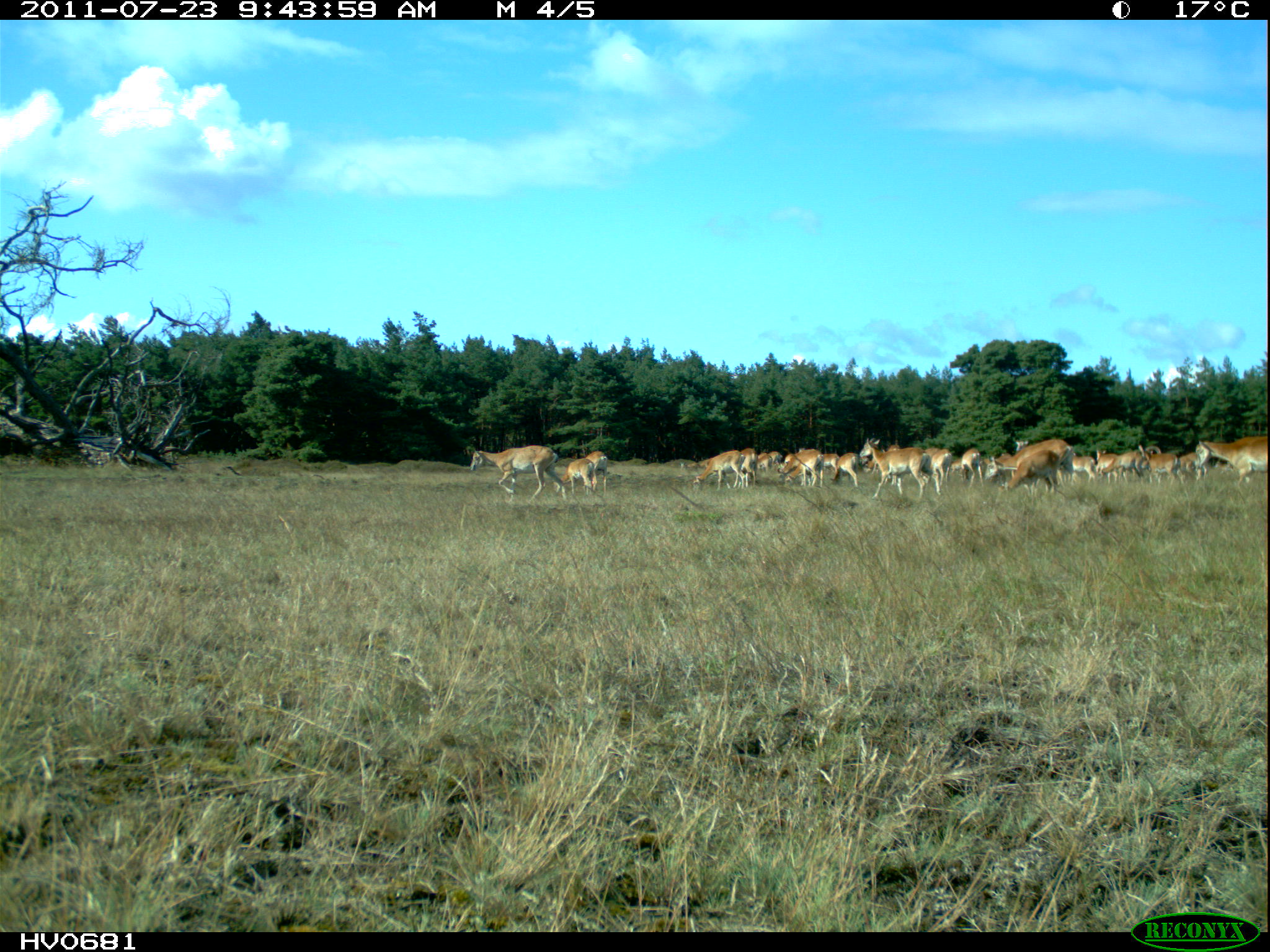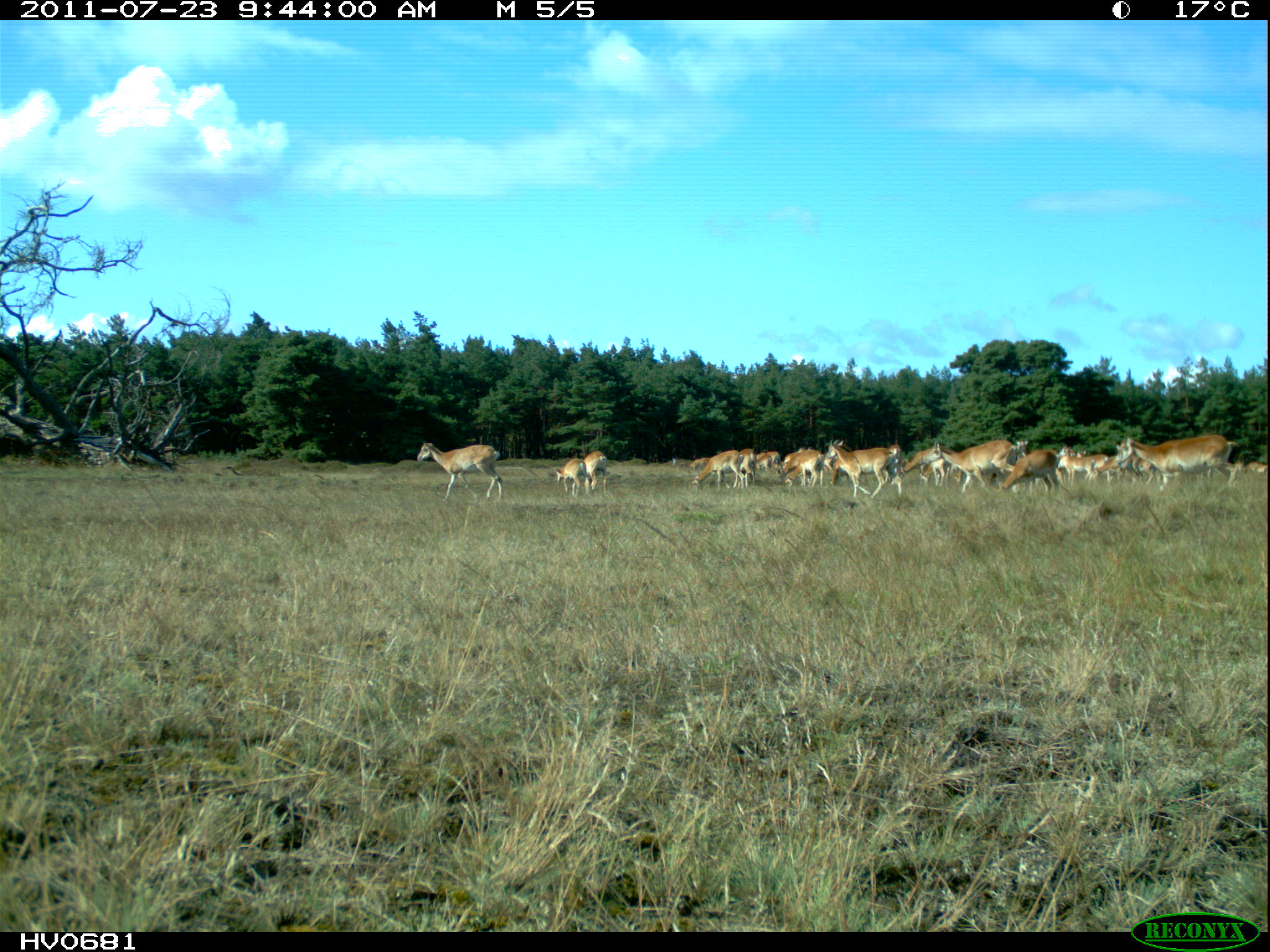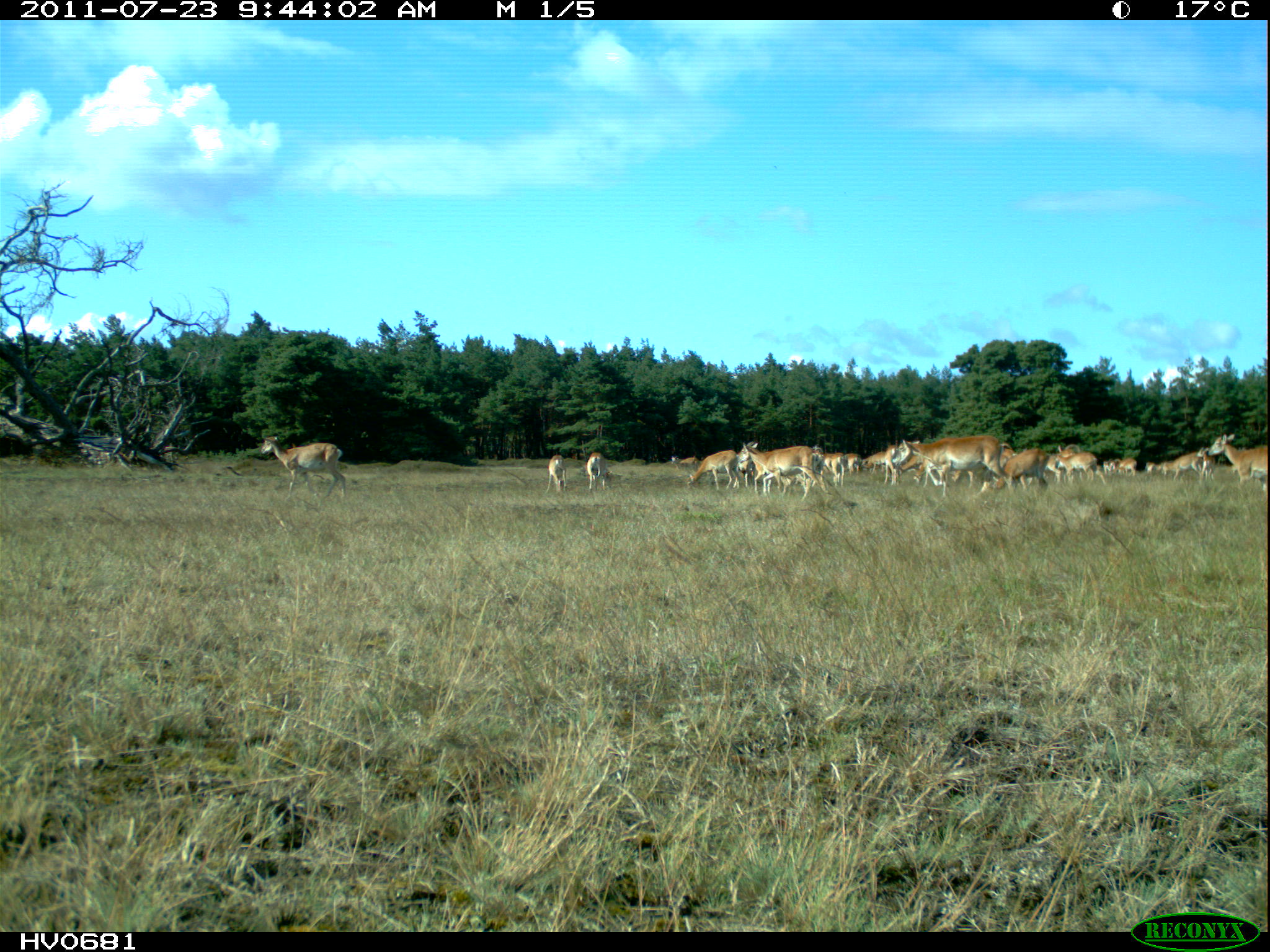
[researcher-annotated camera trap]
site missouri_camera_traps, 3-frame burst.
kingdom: Animalia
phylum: Chordata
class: Mammalia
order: Artiodactyla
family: Bovidae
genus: Ovis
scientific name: Ovis ammon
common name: mouflon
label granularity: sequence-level